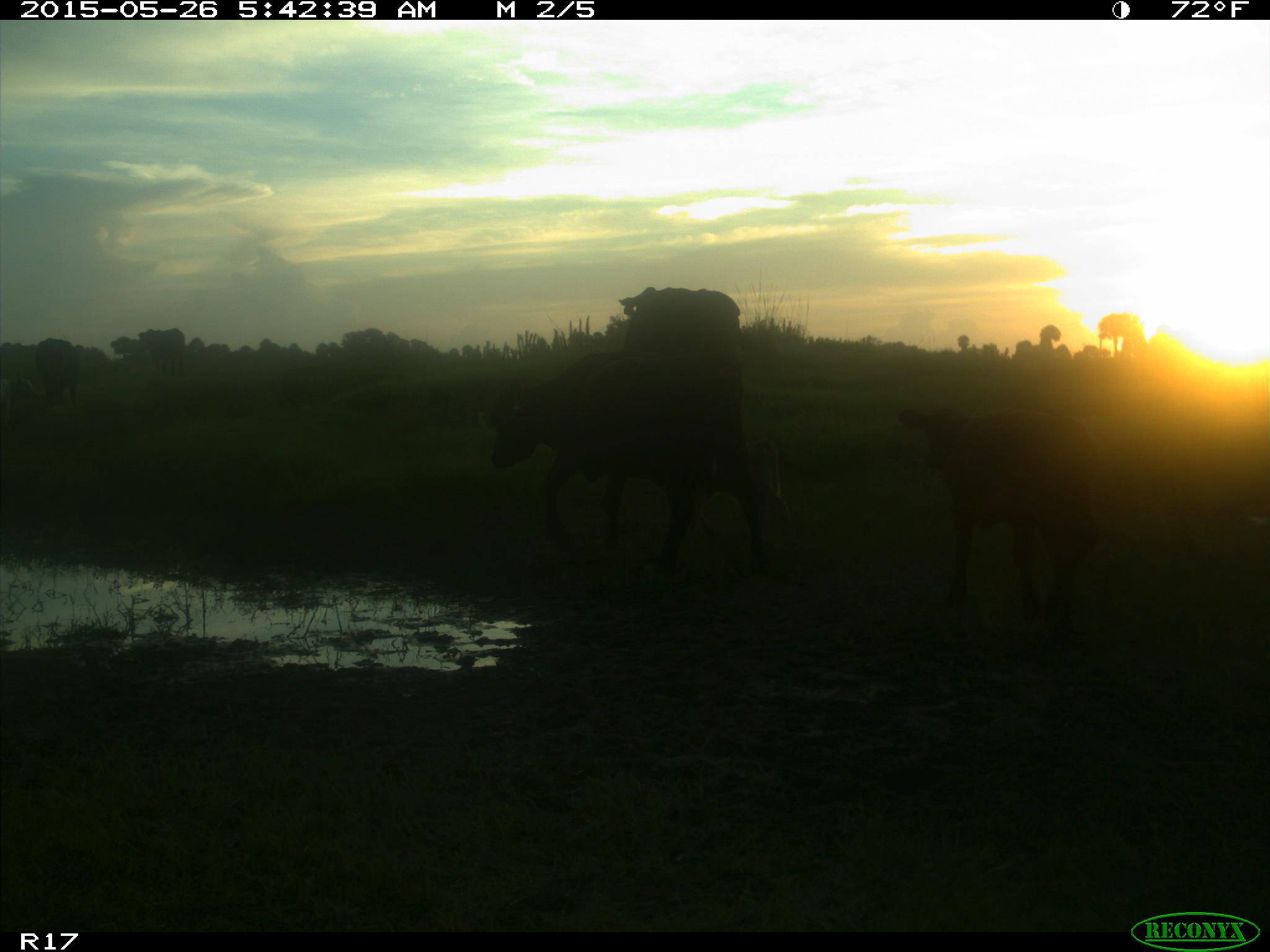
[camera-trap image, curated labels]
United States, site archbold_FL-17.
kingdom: Animalia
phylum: Chordata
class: Mammalia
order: Artiodactyla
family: Bovidae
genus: Bos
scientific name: Bos taurus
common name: domestic cow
Bos taurus (domestic cow).